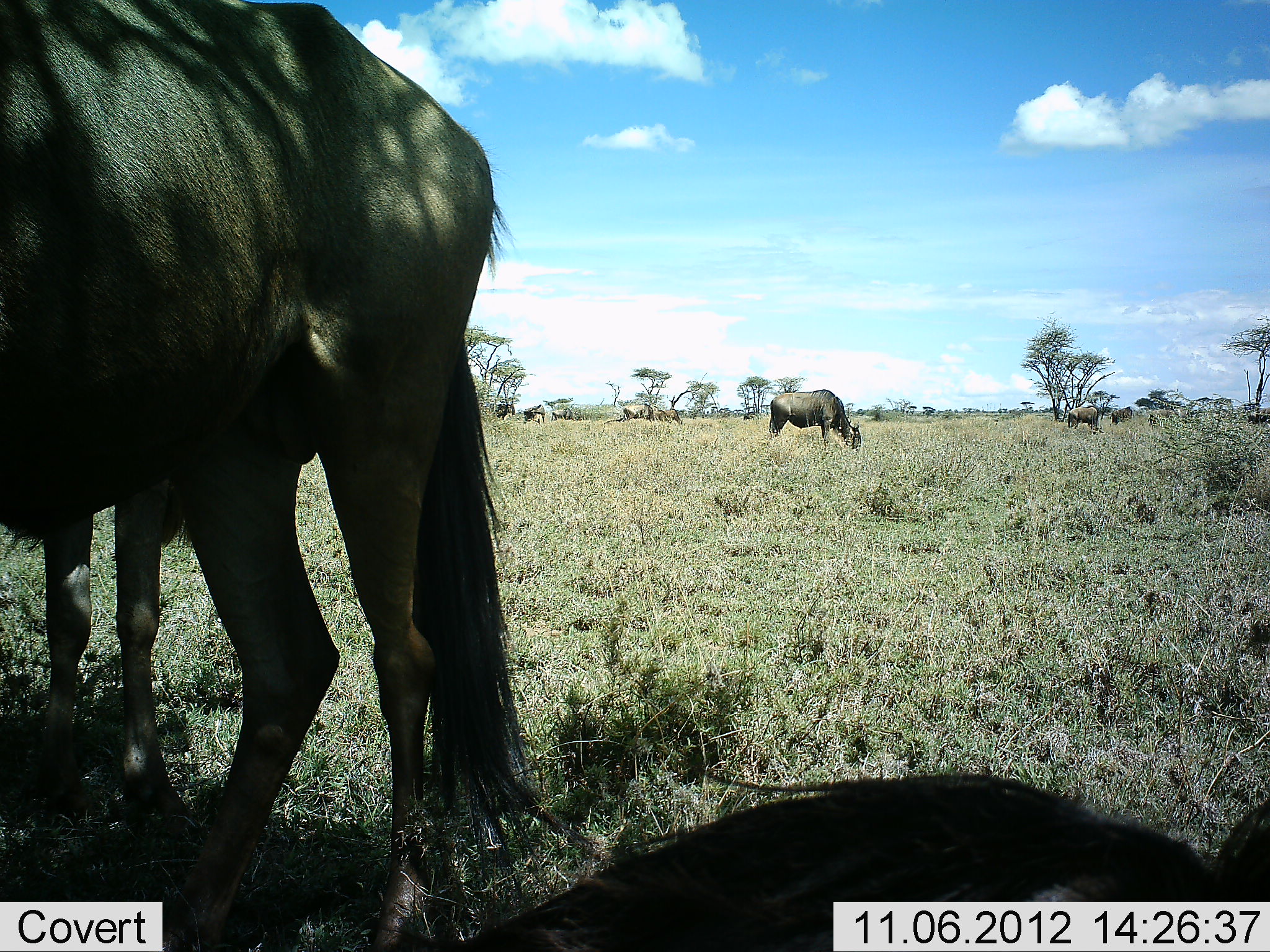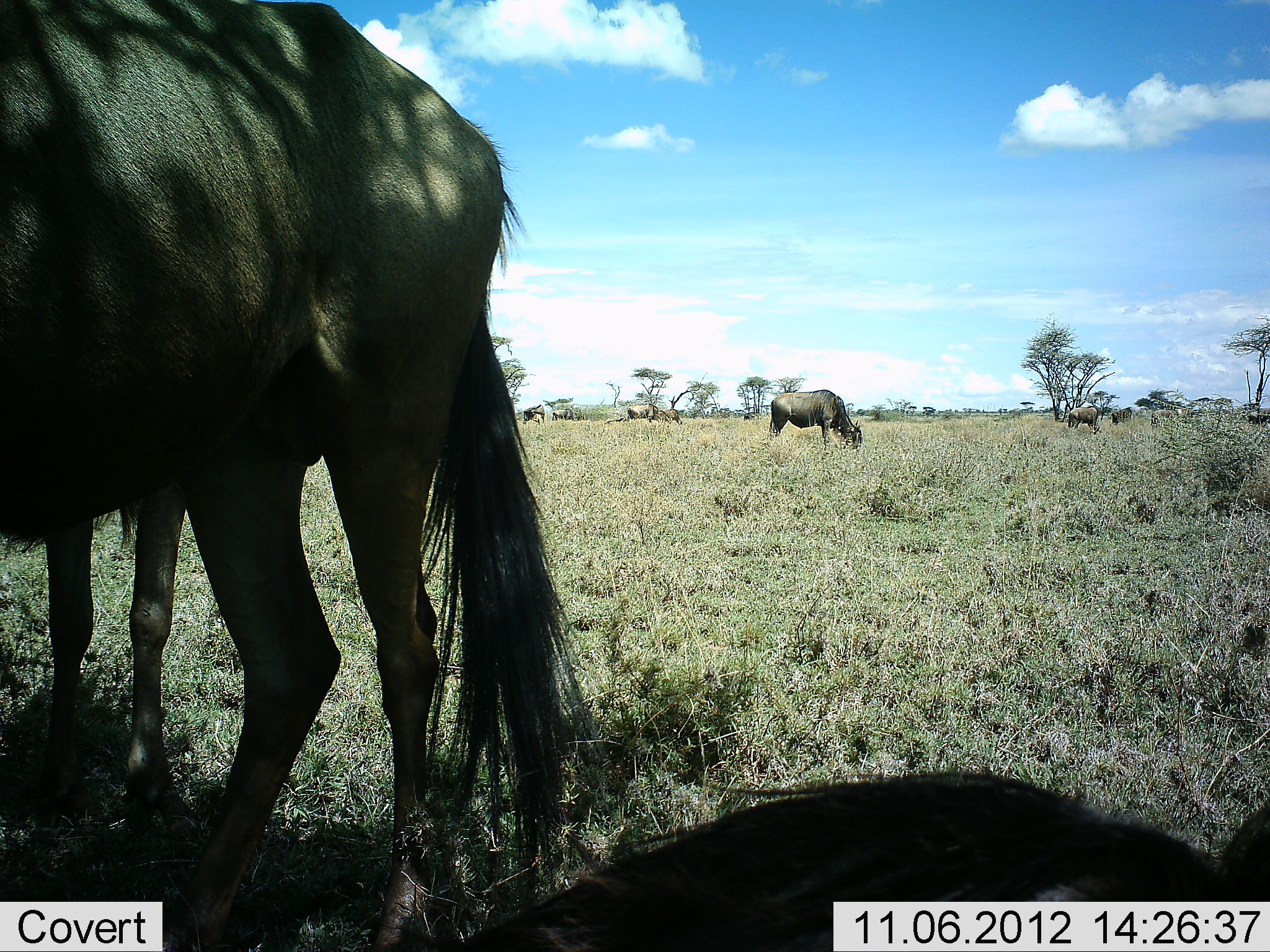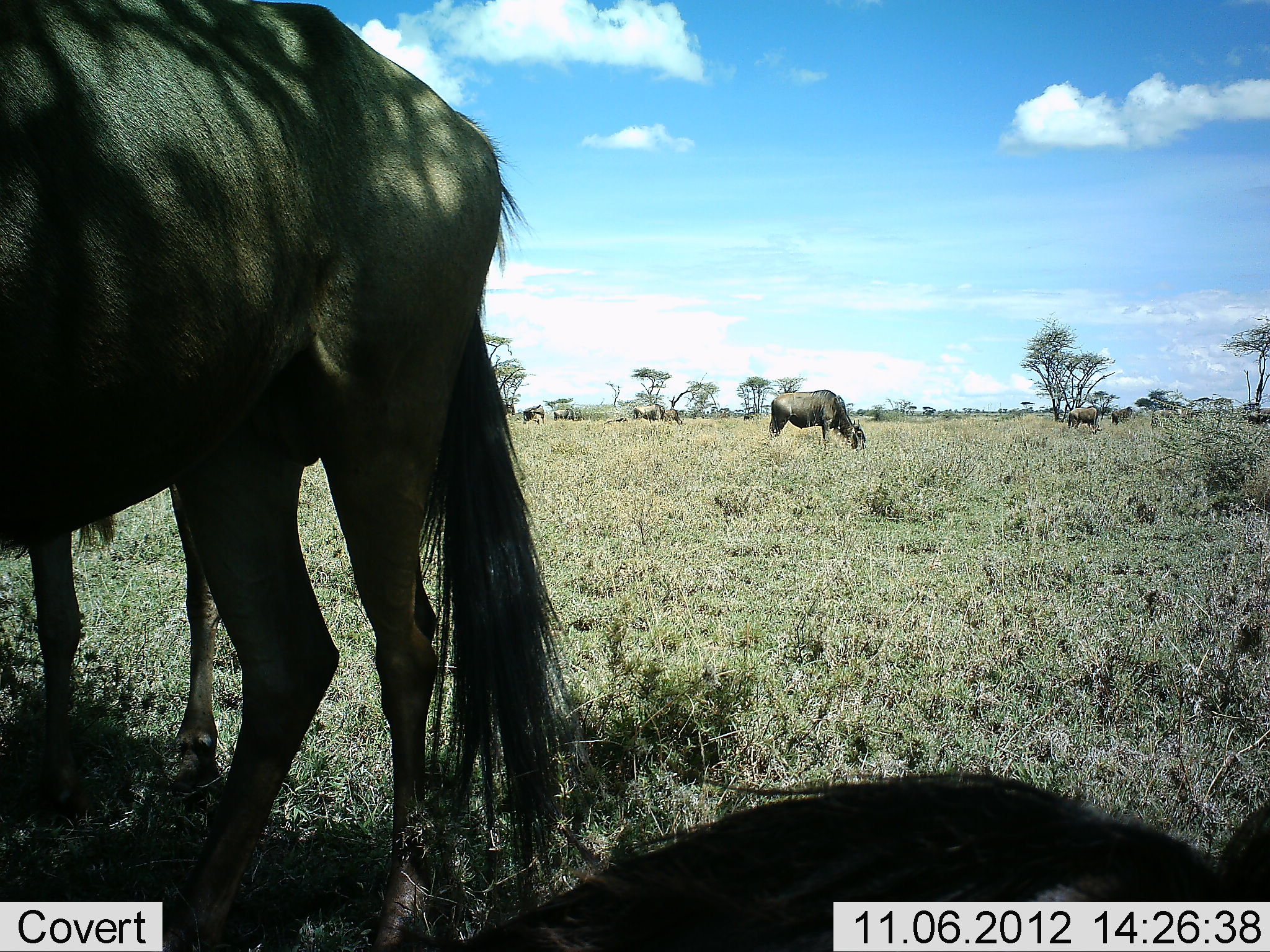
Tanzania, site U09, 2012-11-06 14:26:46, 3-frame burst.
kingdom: Animalia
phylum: Chordata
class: Mammalia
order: Artiodactyla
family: Bovidae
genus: Connochaetes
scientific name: Connochaetes taurinus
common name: blue wildebeest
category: wildebeest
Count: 11-50.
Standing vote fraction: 80%.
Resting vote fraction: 40%.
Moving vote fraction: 20%.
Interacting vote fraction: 0%.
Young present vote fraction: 10%.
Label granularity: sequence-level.